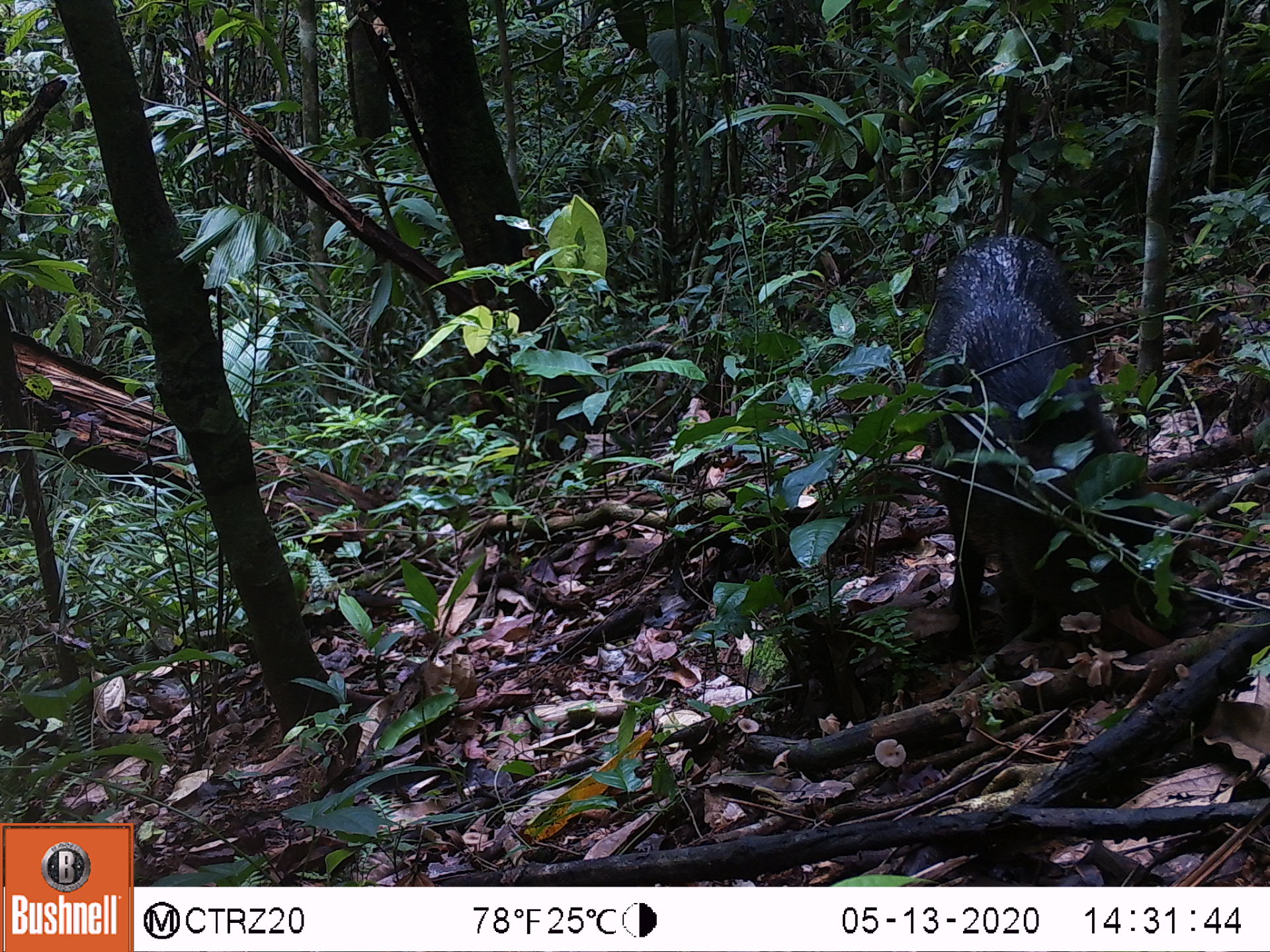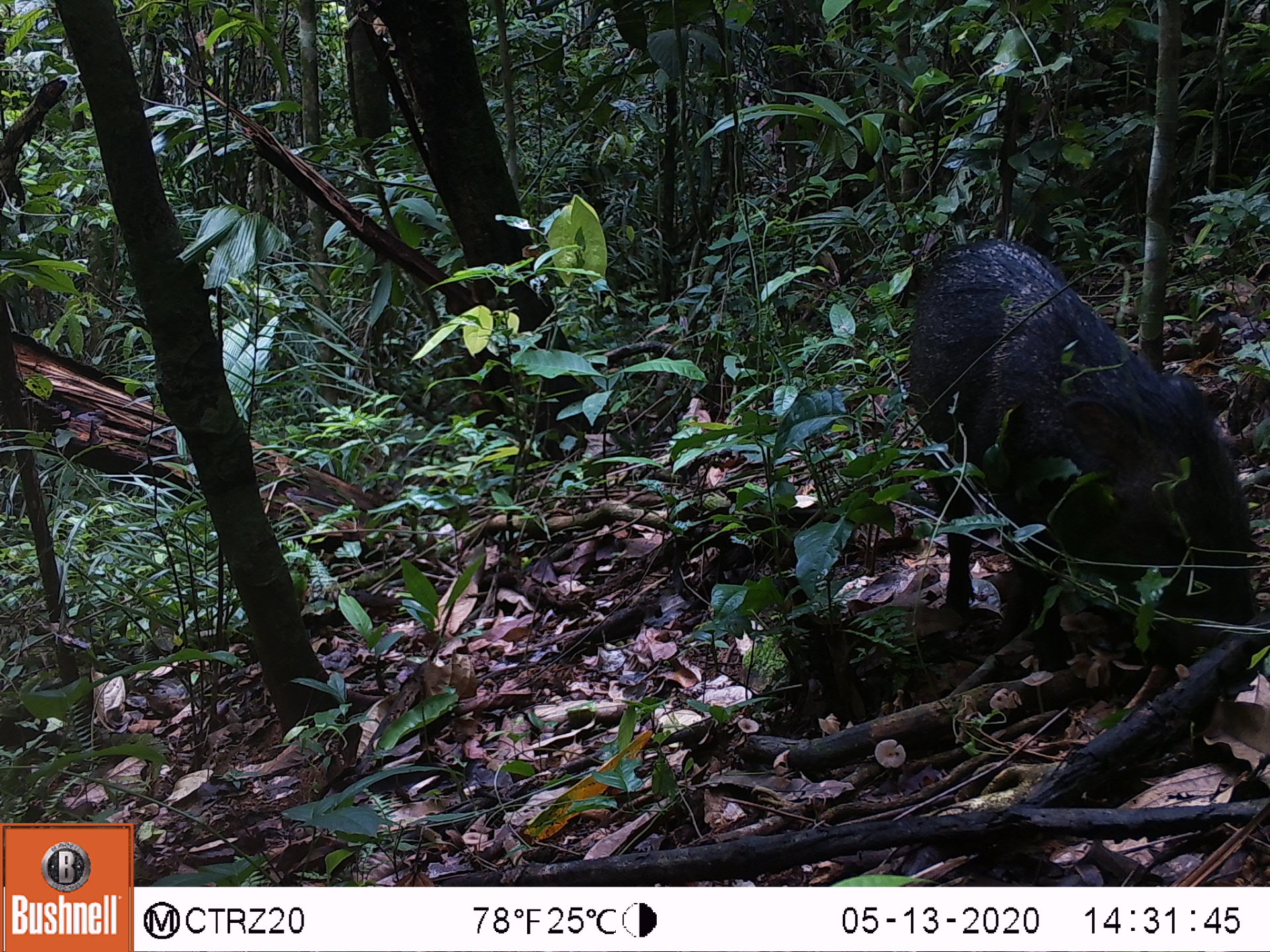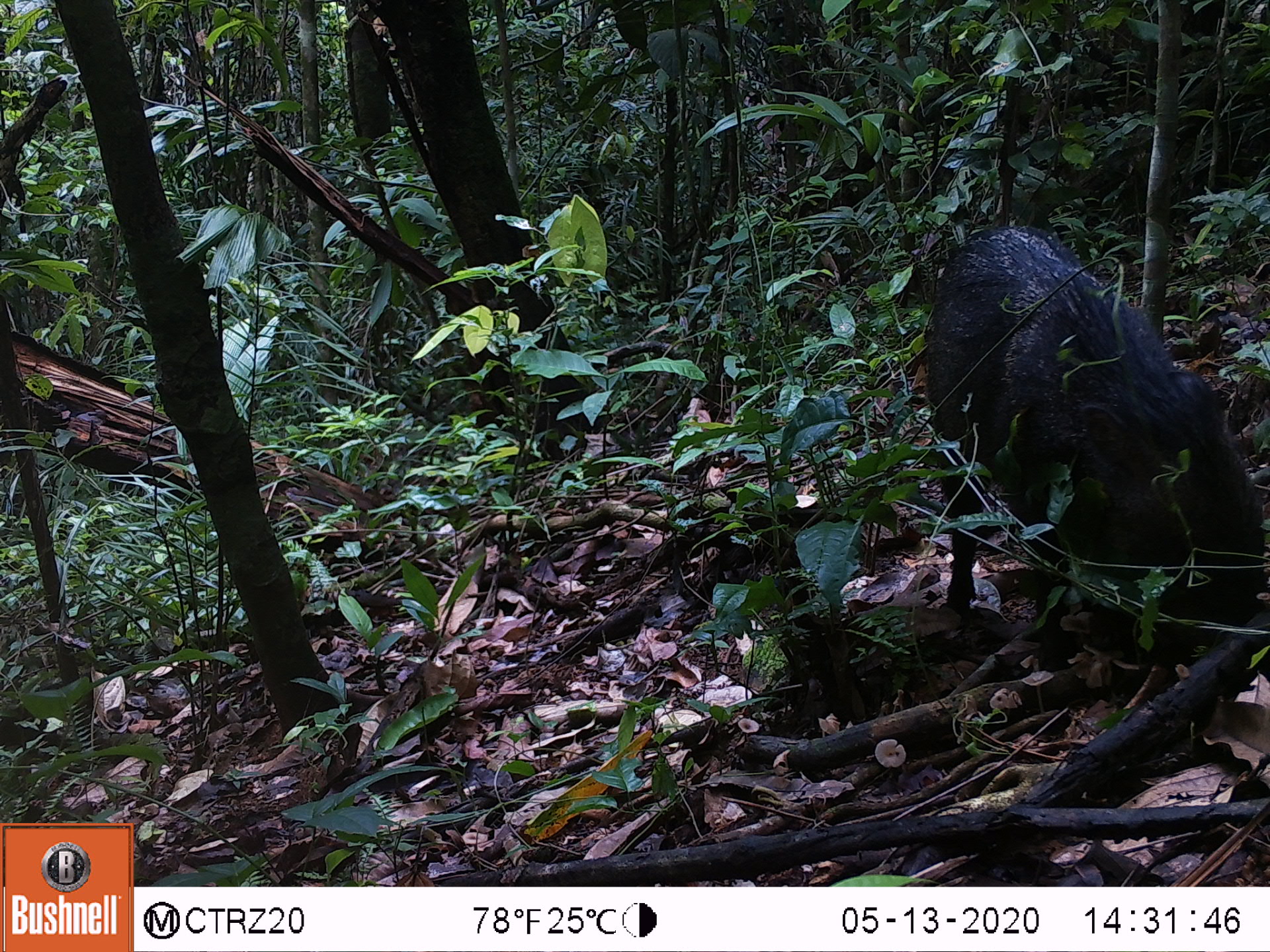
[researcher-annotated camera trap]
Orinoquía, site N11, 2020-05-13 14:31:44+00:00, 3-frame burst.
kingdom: Animalia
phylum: Chordata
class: Mammalia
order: Artiodactyla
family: Tayassuidae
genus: Pecari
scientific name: Pecari tajacu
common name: collared peccary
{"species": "collared peccary (Pecari tajacu)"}